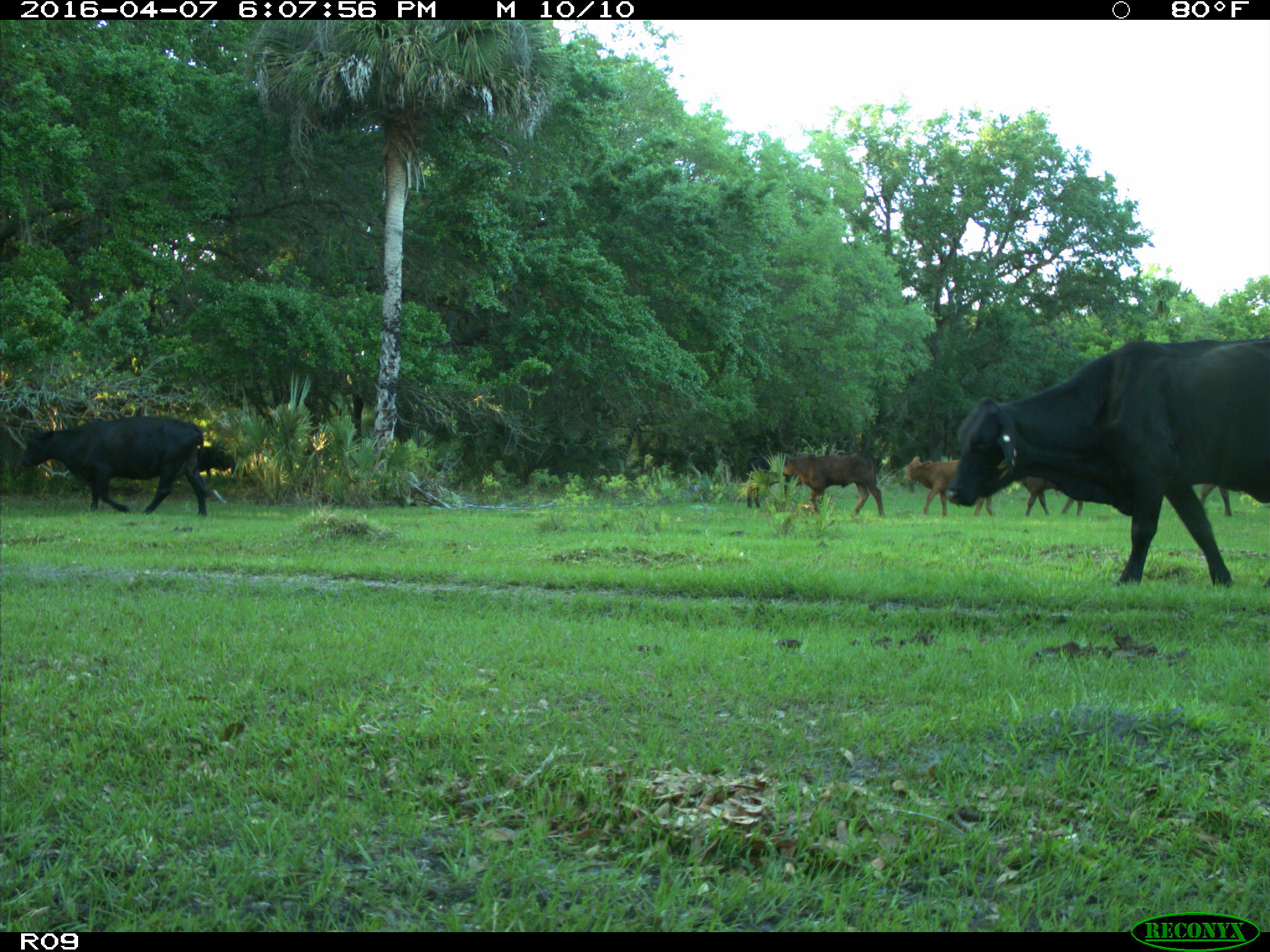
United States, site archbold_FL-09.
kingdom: Animalia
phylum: Chordata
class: Mammalia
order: Artiodactyla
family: Bovidae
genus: Bos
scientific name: Bos taurus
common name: domestic cow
Bos taurus (domestic cow).